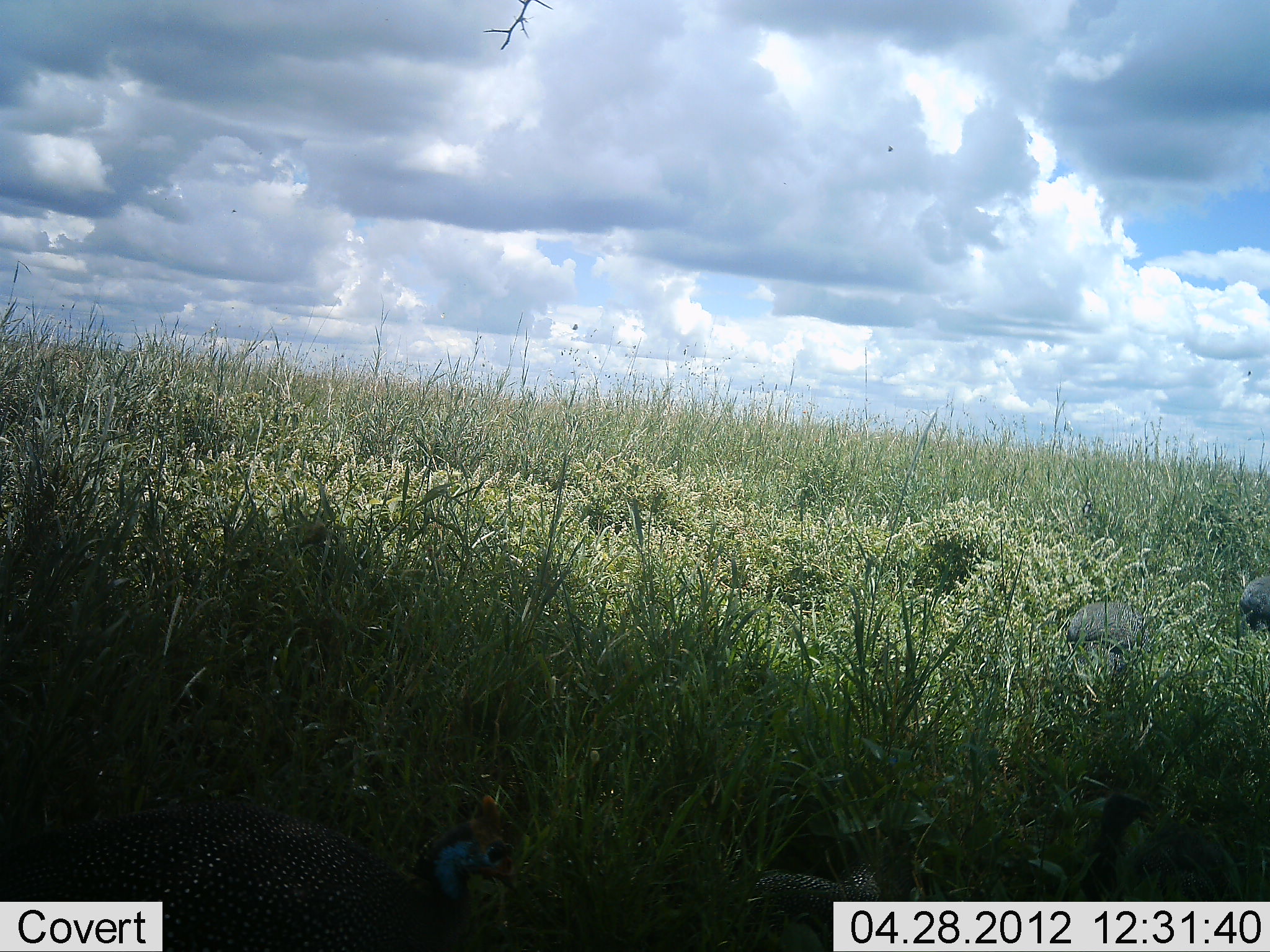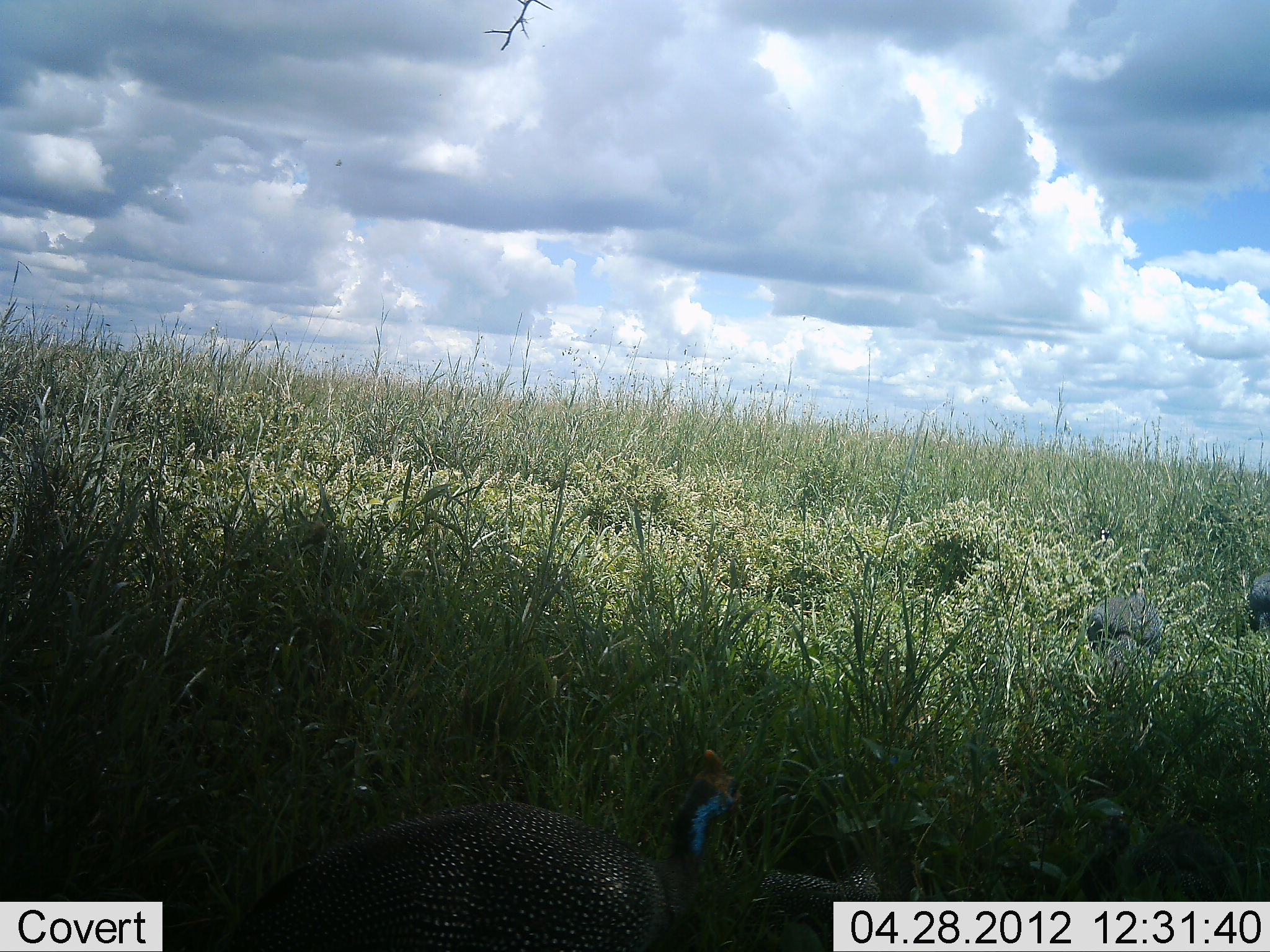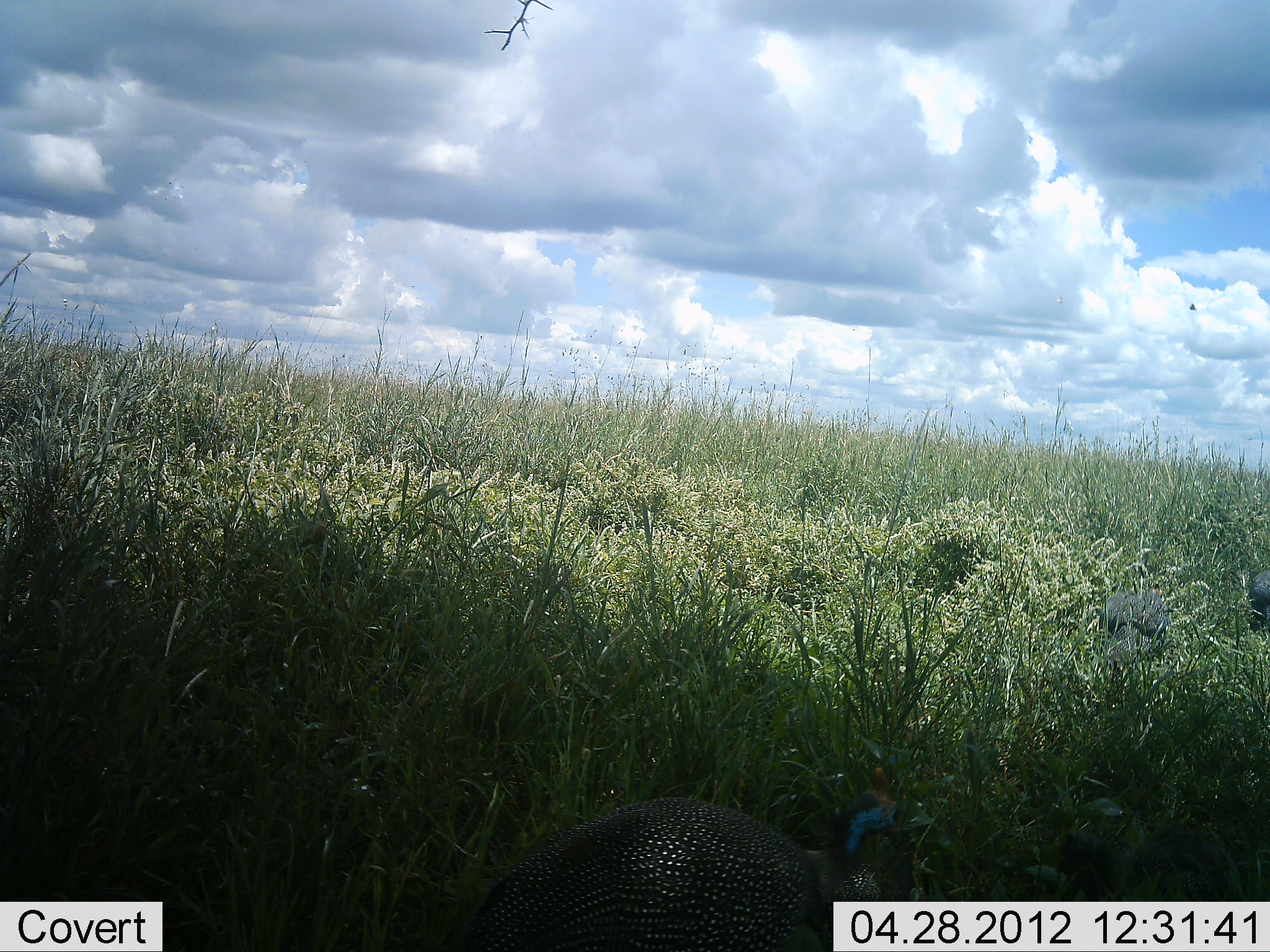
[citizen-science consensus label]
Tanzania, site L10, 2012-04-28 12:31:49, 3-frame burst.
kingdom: Animalia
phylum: Chordata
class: Aves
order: Galliformes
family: Numididae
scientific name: Numididae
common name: guinea fowl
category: guineafowl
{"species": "guineafowl (guinea fowl) (Numididae)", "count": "4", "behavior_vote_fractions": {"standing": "33%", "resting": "0%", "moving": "78%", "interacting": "0%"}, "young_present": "6%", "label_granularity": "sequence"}